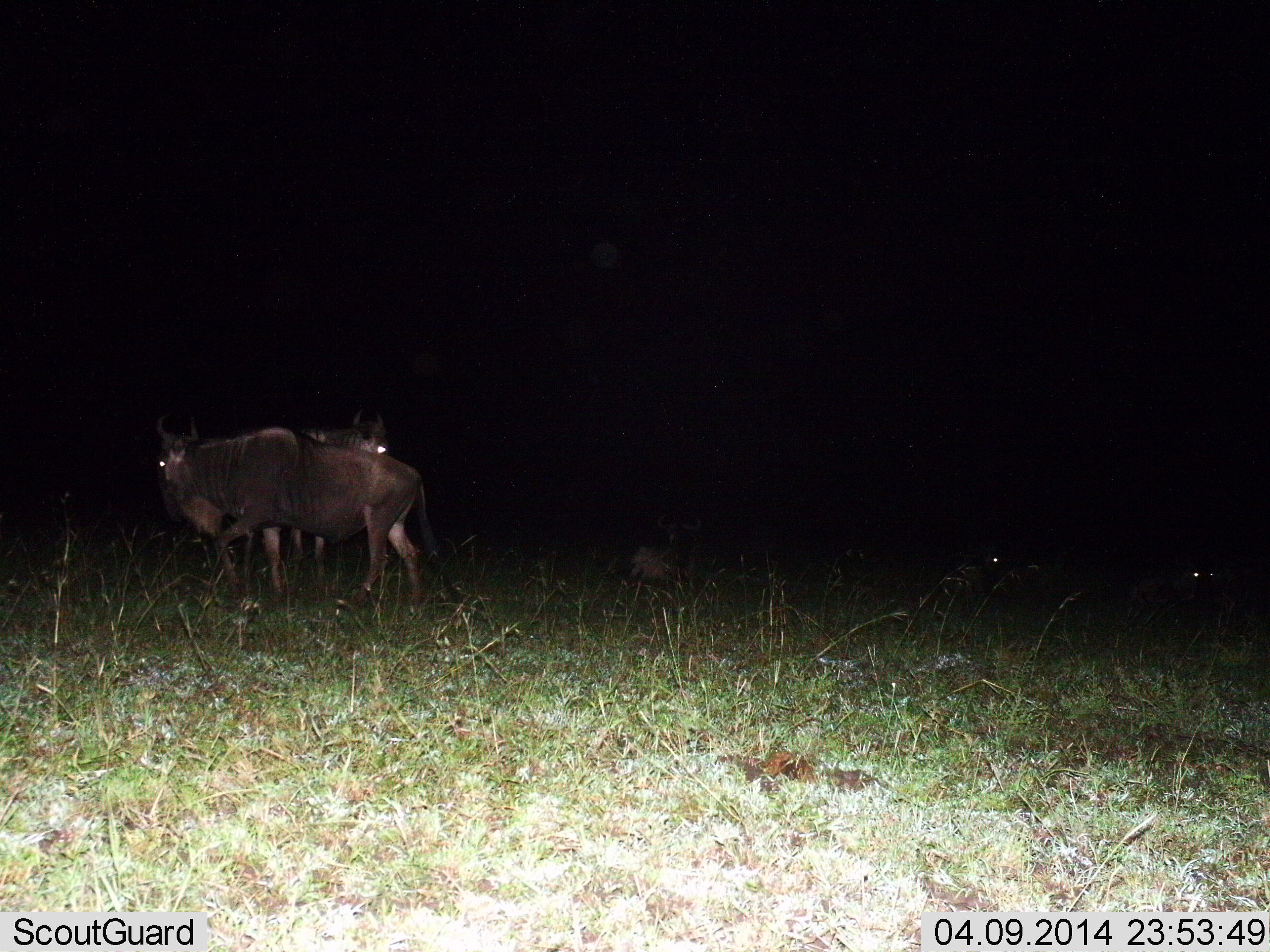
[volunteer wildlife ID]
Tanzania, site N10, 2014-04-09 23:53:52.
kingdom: Animalia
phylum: Chordata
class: Mammalia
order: Artiodactyla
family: Bovidae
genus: Connochaetes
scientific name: Connochaetes taurinus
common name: blue wildebeest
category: wildebeest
Wildebeest (blue wildebeest) (Connochaetes taurinus), count 5. Behavior (volunteer vote fractions): standing 90%, resting 50%, moving 10%, interacting 10%. Young present (vote fraction): 0%. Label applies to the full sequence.